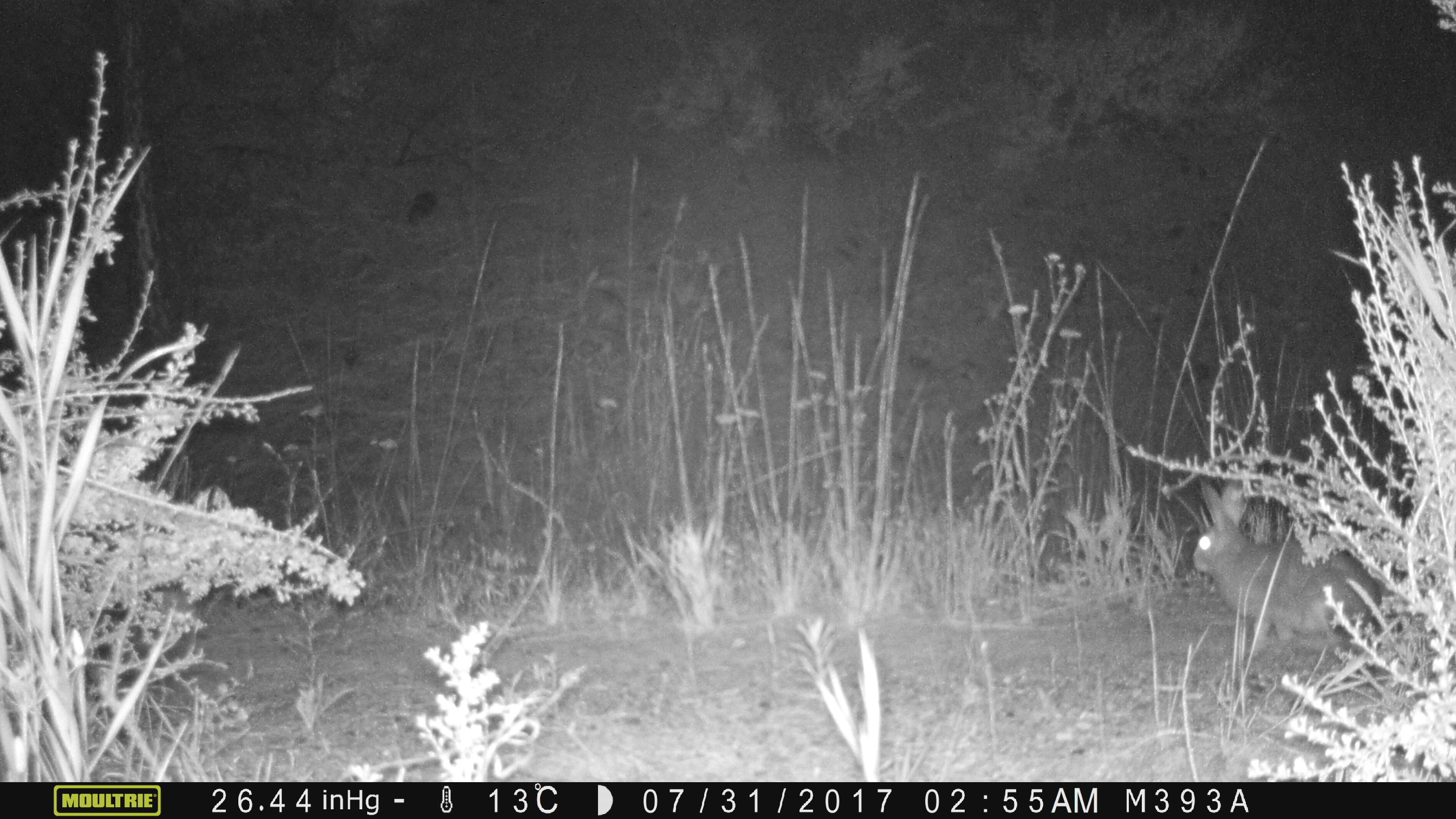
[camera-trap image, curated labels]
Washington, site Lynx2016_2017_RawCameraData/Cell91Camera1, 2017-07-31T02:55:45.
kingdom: Animalia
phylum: Chordata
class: Mammalia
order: Lagomorpha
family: Leporidae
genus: Lepus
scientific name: Lepus americanus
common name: snowshoe hare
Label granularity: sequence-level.